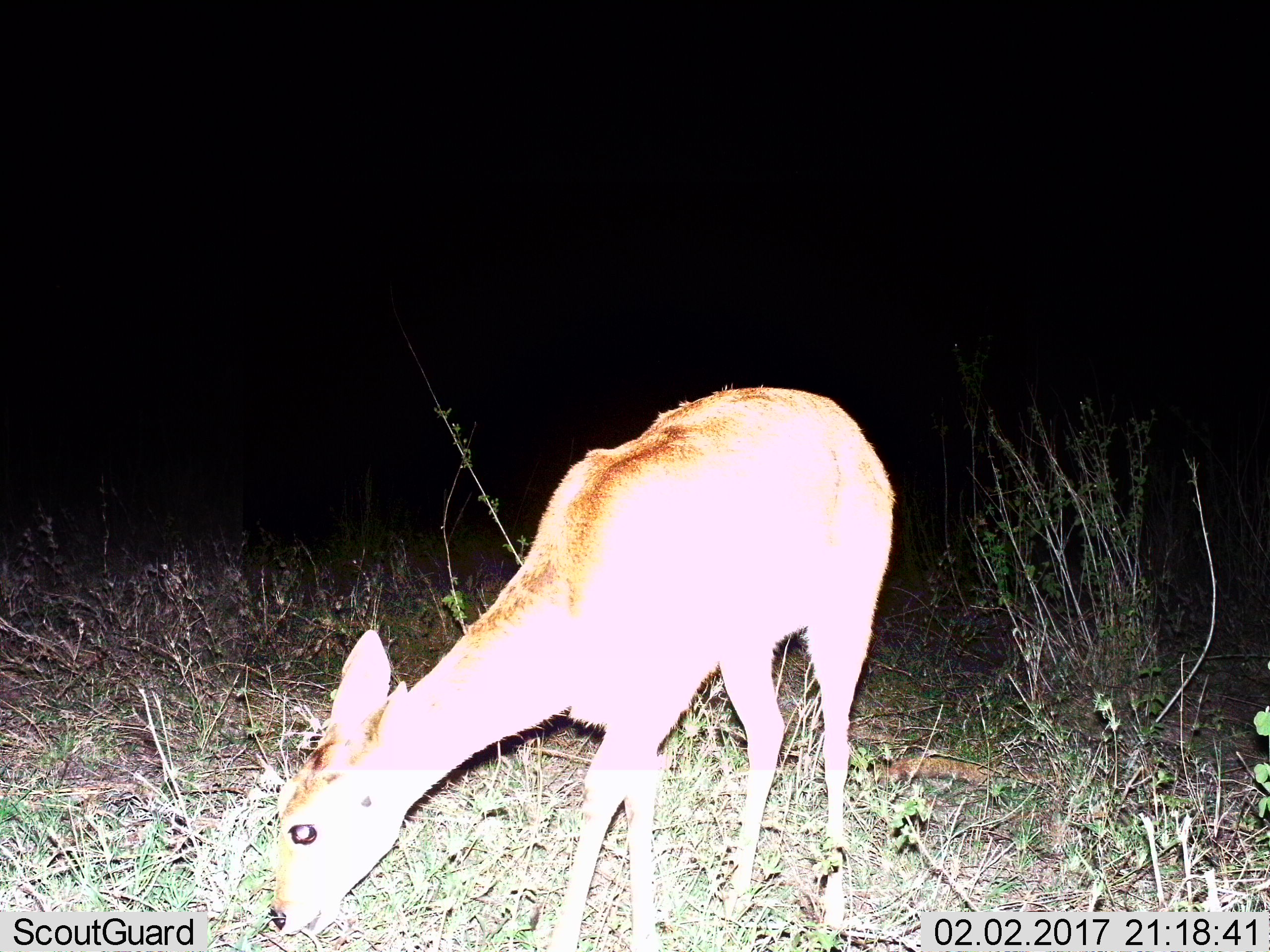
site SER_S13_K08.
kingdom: Animalia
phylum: Chordata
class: Mammalia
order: Artiodactyla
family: Bovidae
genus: Redunca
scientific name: Redunca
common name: reedbuck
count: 1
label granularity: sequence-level